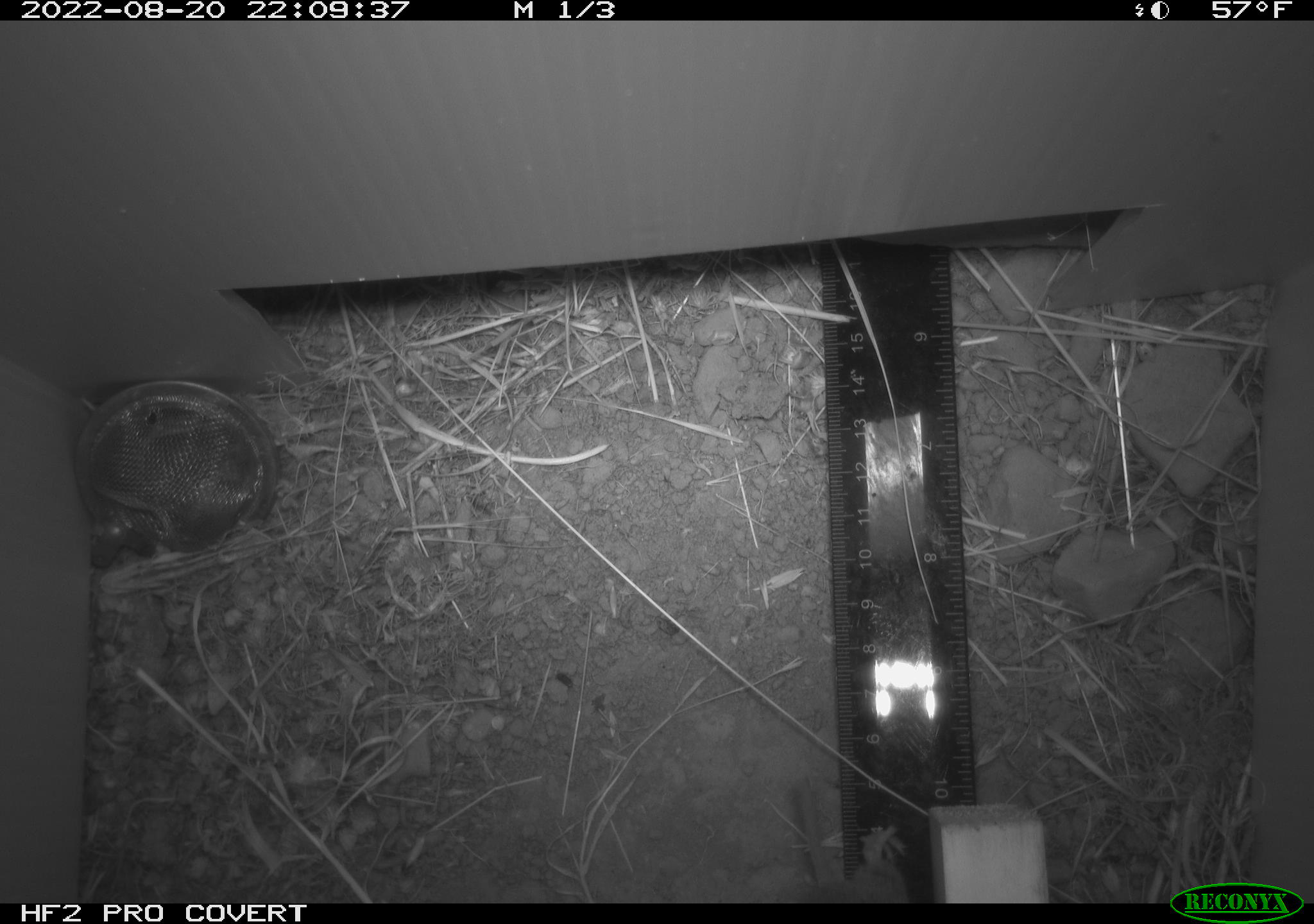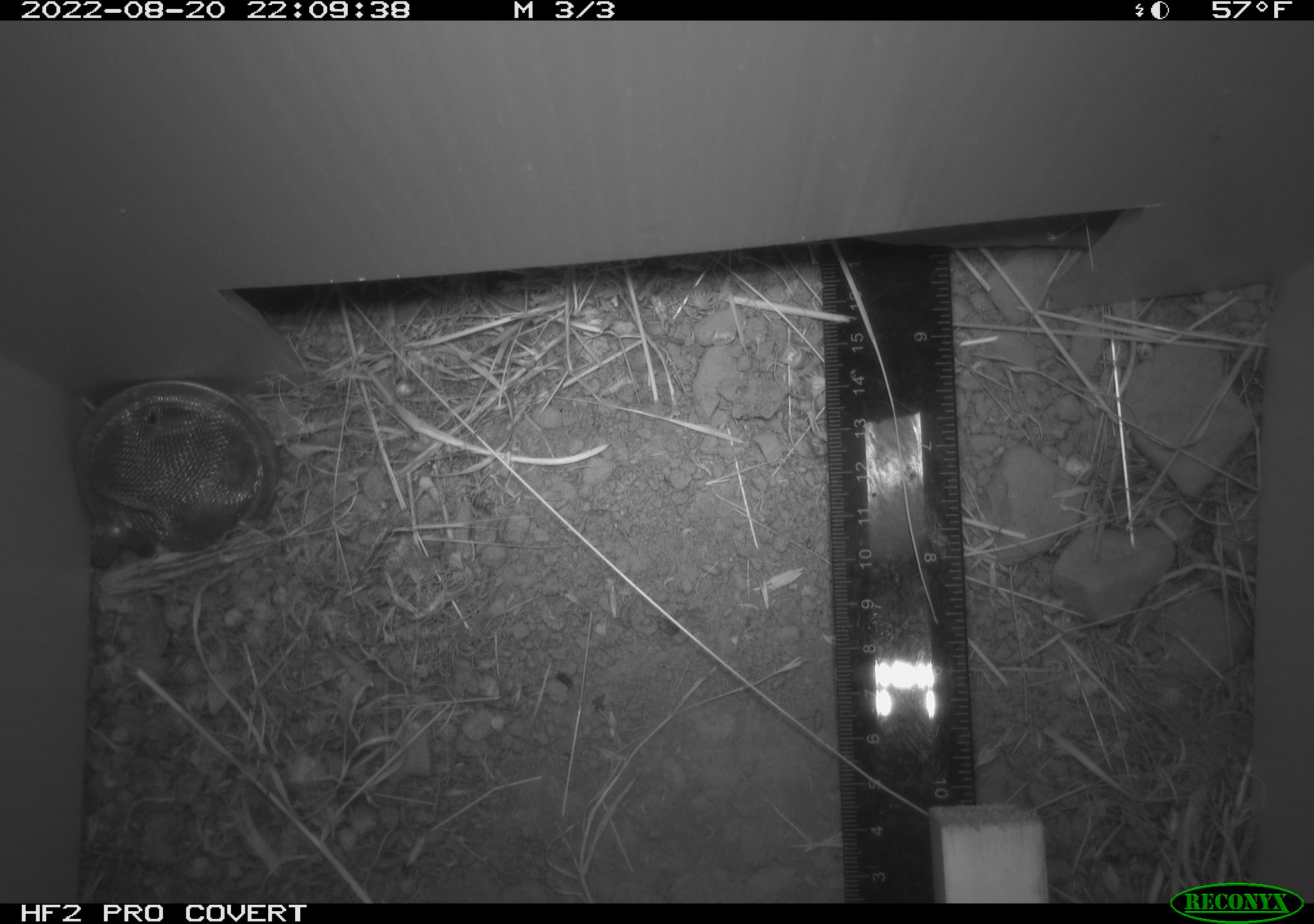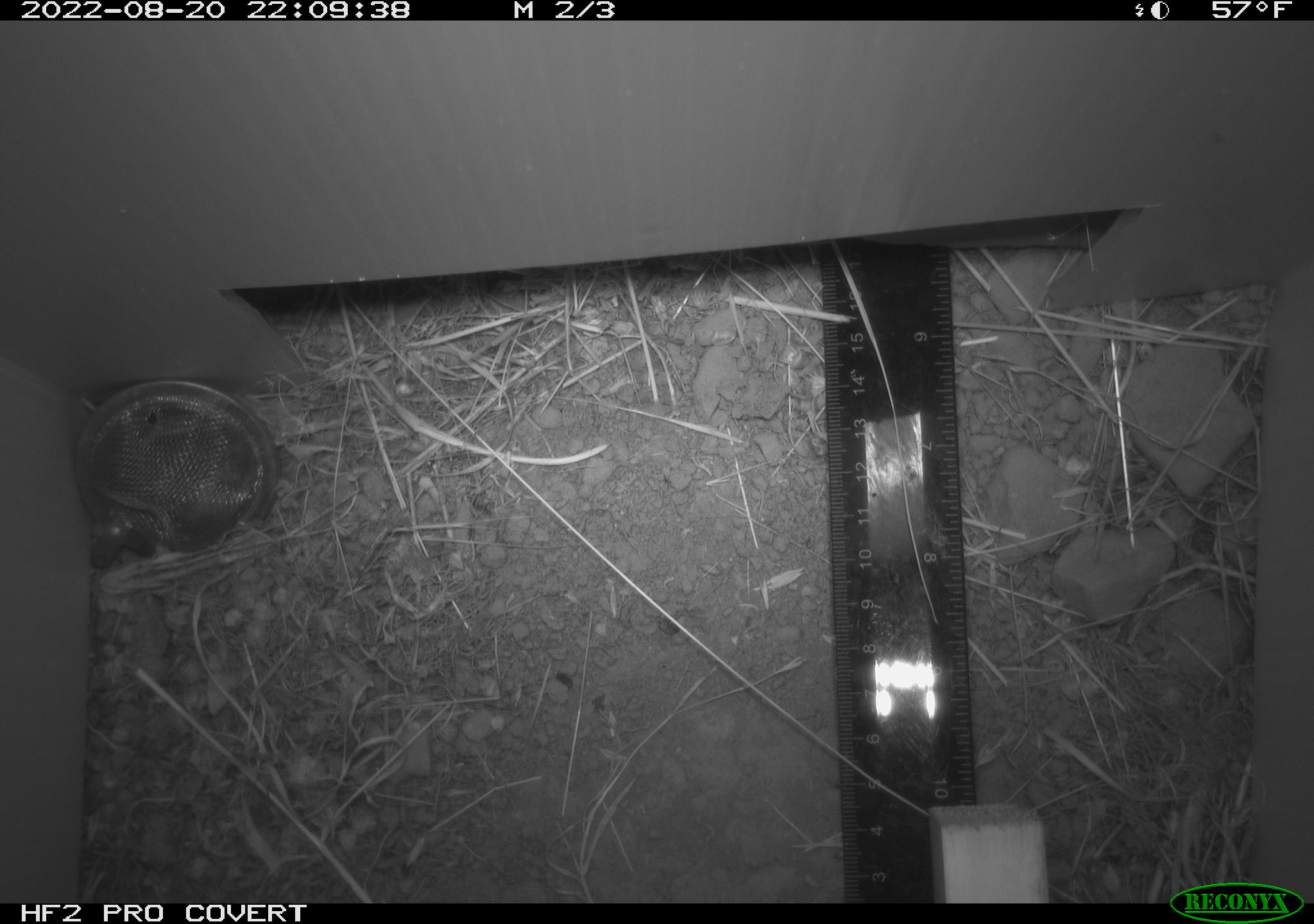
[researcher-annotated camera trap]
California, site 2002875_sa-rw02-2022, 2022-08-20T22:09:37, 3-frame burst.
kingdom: Animalia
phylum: Chordata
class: Mammalia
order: Rodentia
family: Cricetidae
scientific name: Arvicolinae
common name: voles, lemmings, and muskrats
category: arvicolinae subfamily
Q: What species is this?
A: Arvicolinae subfamily (voles, lemmings, and muskrats) (Arvicolinae).